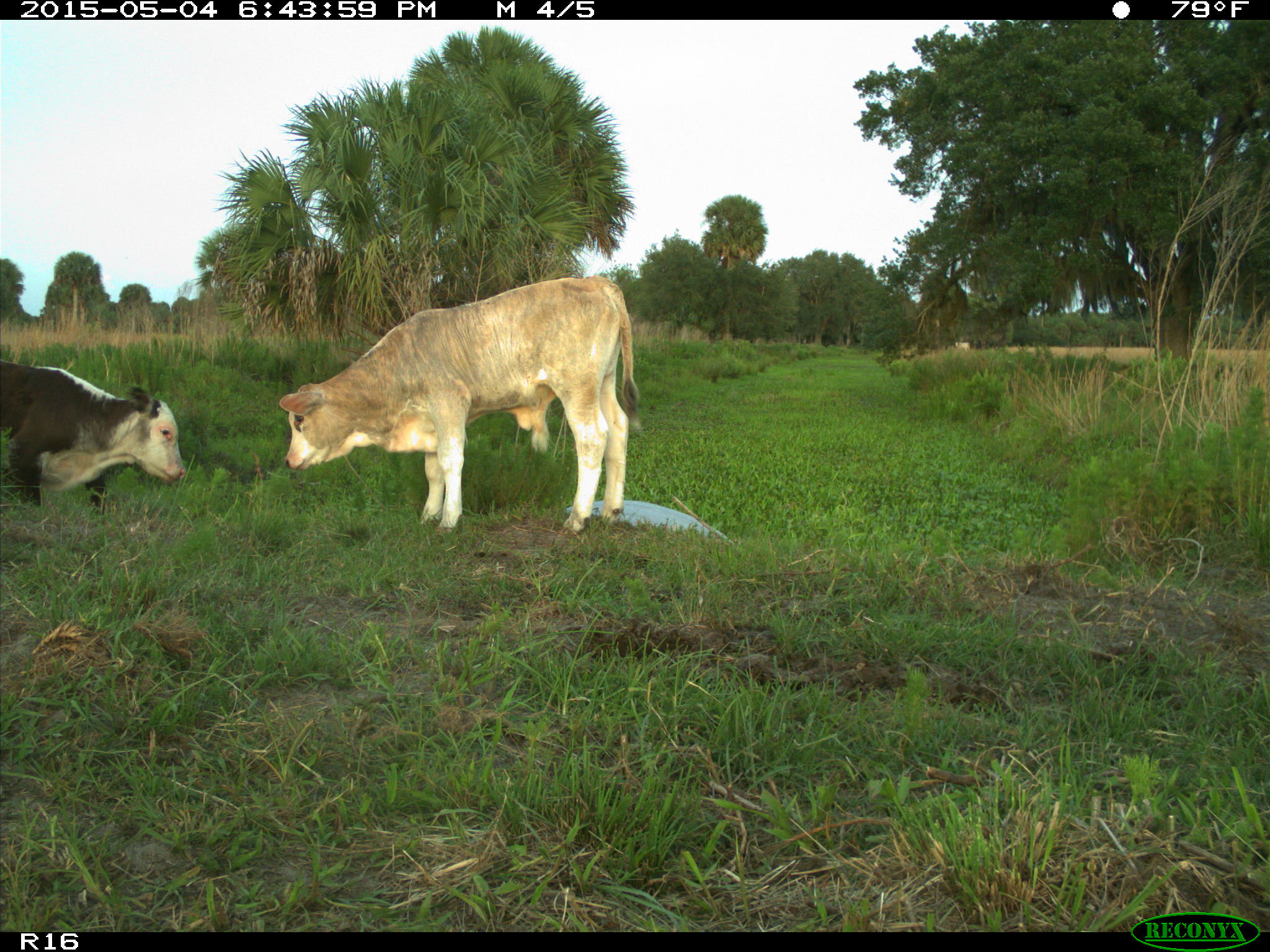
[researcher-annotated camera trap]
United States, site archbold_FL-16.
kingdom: Animalia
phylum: Chordata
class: Mammalia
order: Artiodactyla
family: Bovidae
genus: Bos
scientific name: Bos taurus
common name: domestic cow